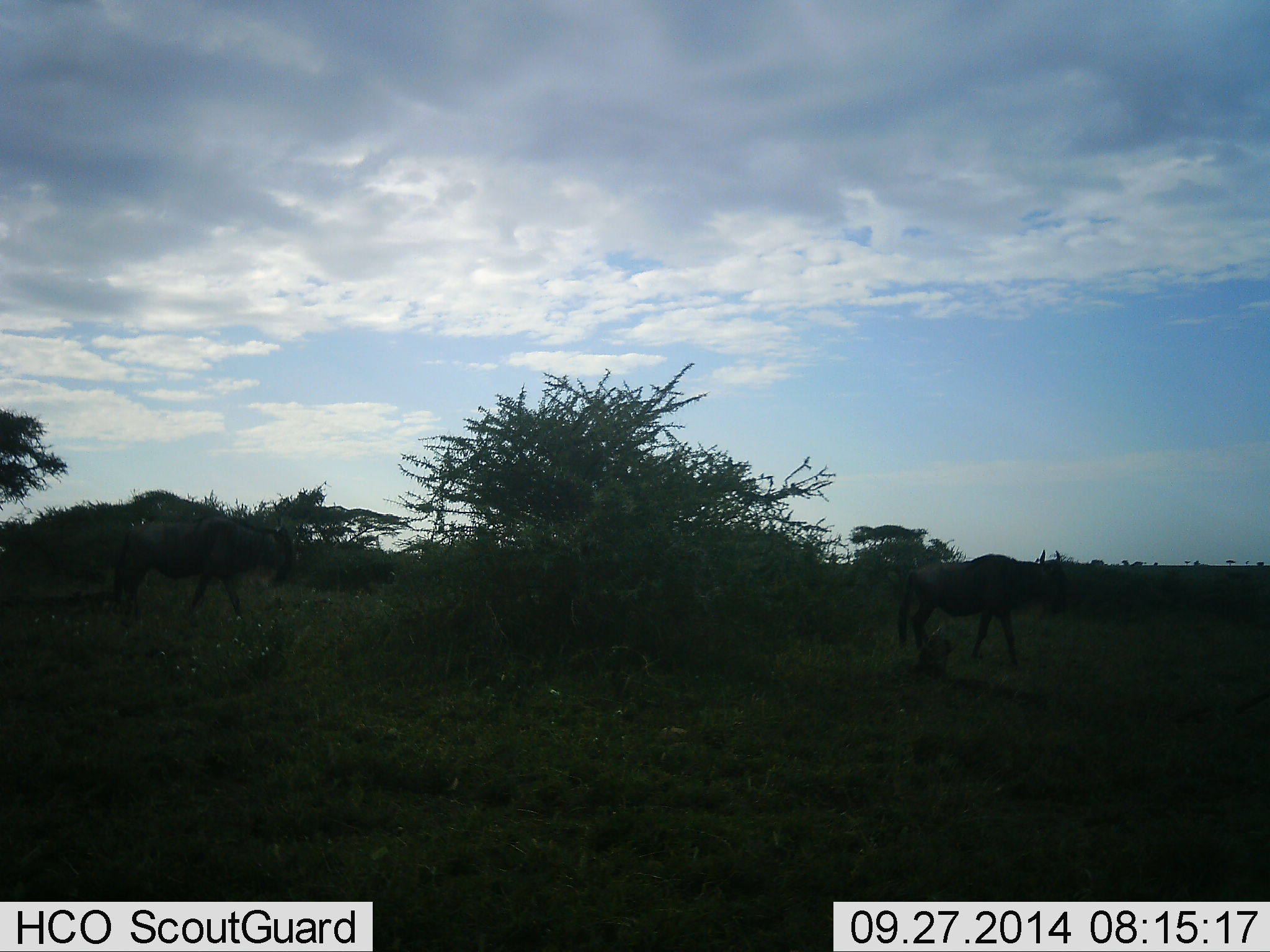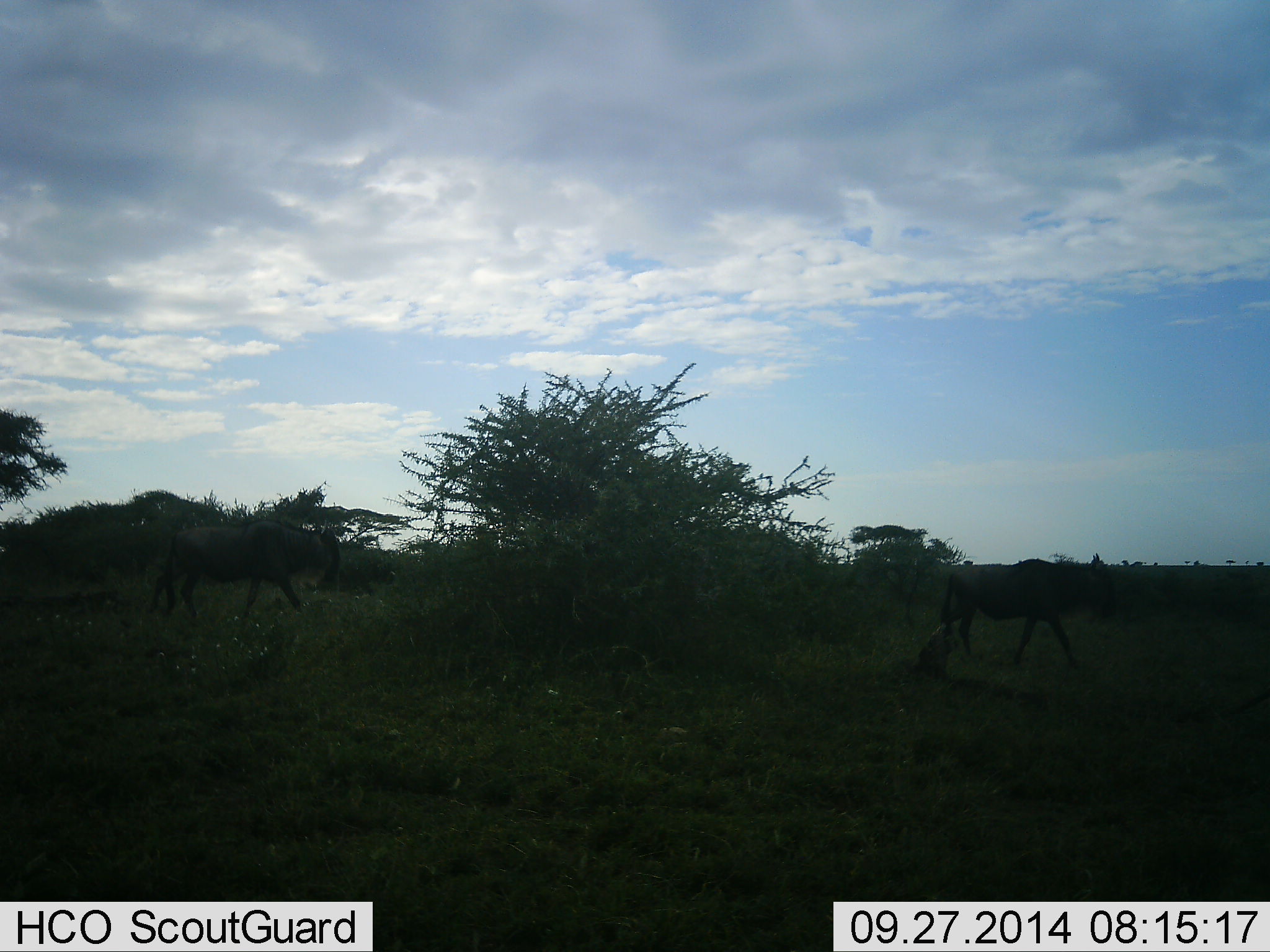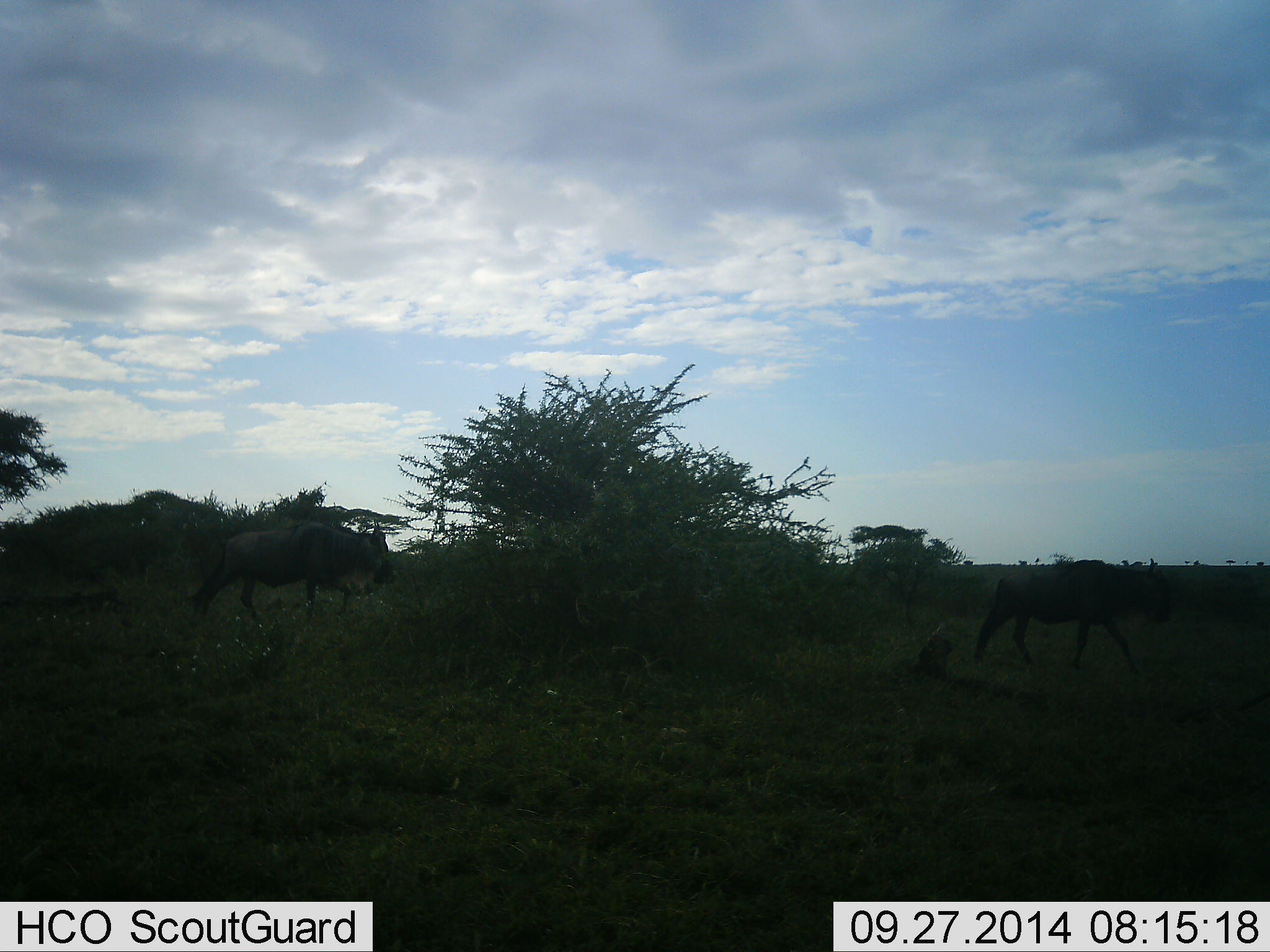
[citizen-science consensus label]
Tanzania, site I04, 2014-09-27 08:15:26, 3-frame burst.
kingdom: Animalia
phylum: Chordata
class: Mammalia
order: Artiodactyla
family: Bovidae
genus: Connochaetes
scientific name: Connochaetes taurinus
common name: blue wildebeest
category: wildebeest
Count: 2.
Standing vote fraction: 0%.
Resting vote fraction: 0%.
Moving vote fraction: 100%.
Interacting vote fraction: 0%.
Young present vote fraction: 0%.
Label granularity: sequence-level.